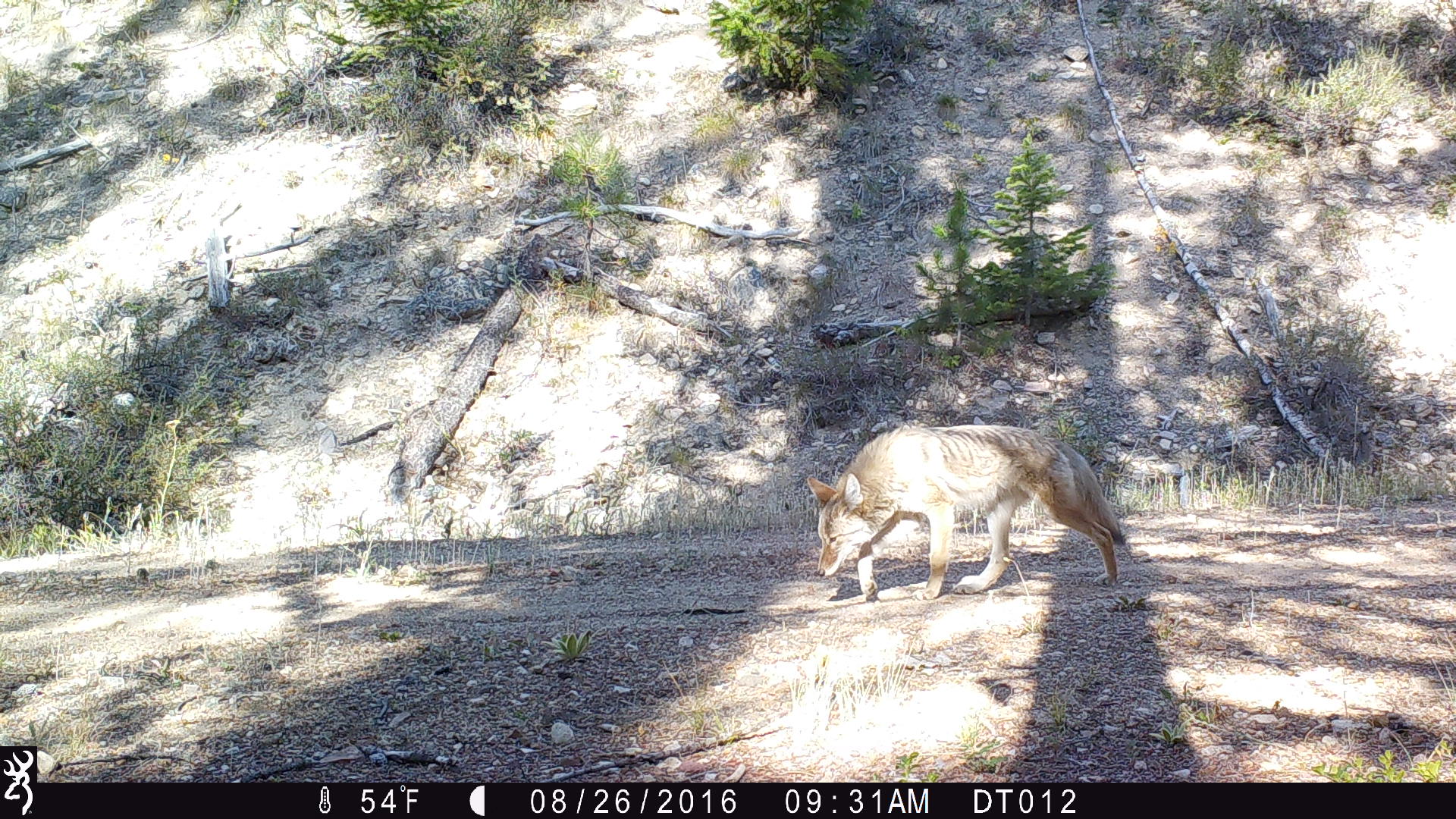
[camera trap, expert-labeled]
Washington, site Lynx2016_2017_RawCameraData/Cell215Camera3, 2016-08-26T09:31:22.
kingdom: Animalia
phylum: Chordata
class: Mammalia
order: Carnivora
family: Canidae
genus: Canis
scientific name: Canis latrans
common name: coyote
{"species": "Canis latrans (coyote)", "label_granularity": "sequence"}